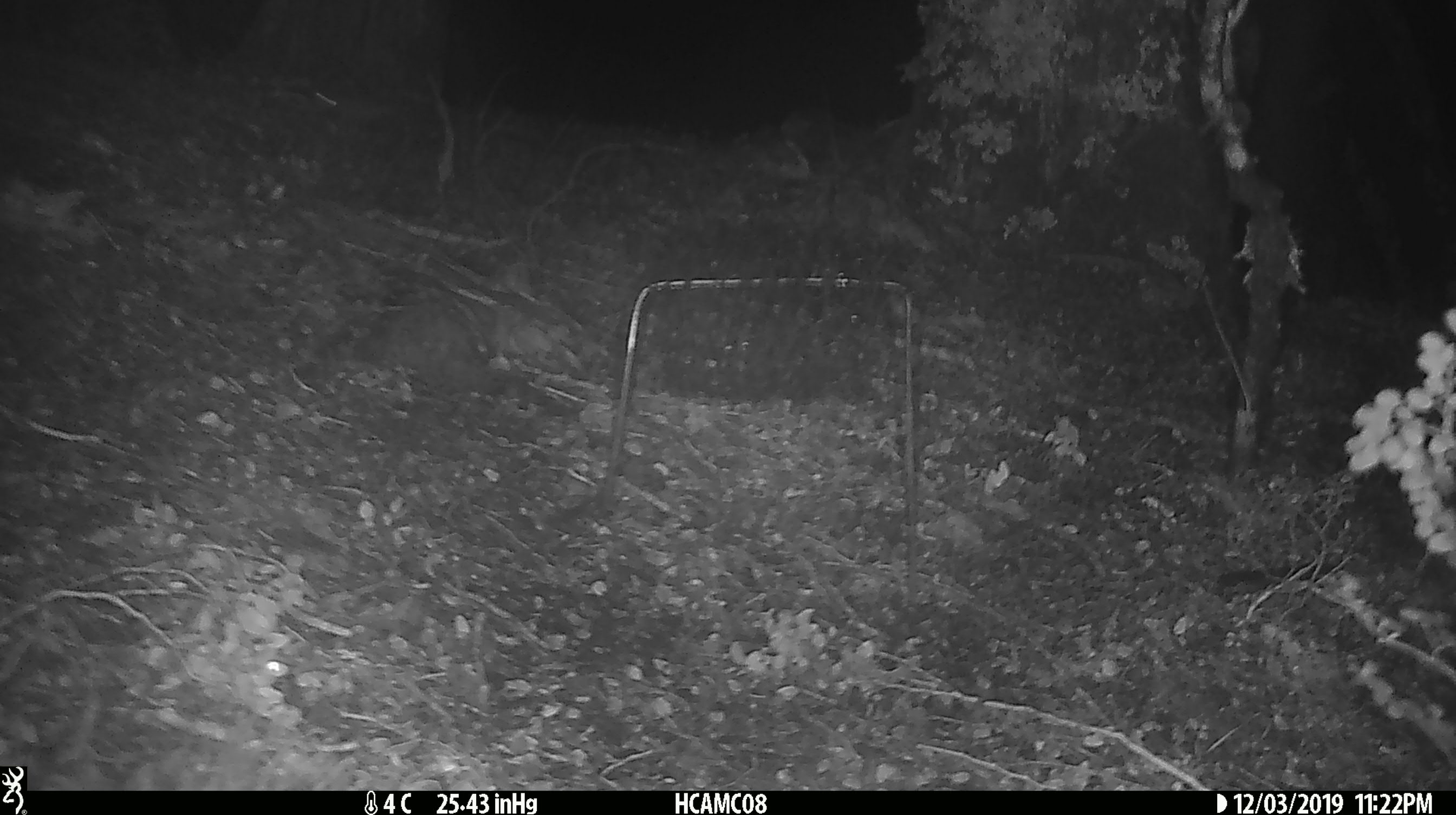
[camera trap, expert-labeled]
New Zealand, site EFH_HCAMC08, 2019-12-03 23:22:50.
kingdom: Animalia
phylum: Chordata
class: Mammalia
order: Rodentia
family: Muridae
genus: Mus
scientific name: Mus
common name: mouse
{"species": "mouse (Mus)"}